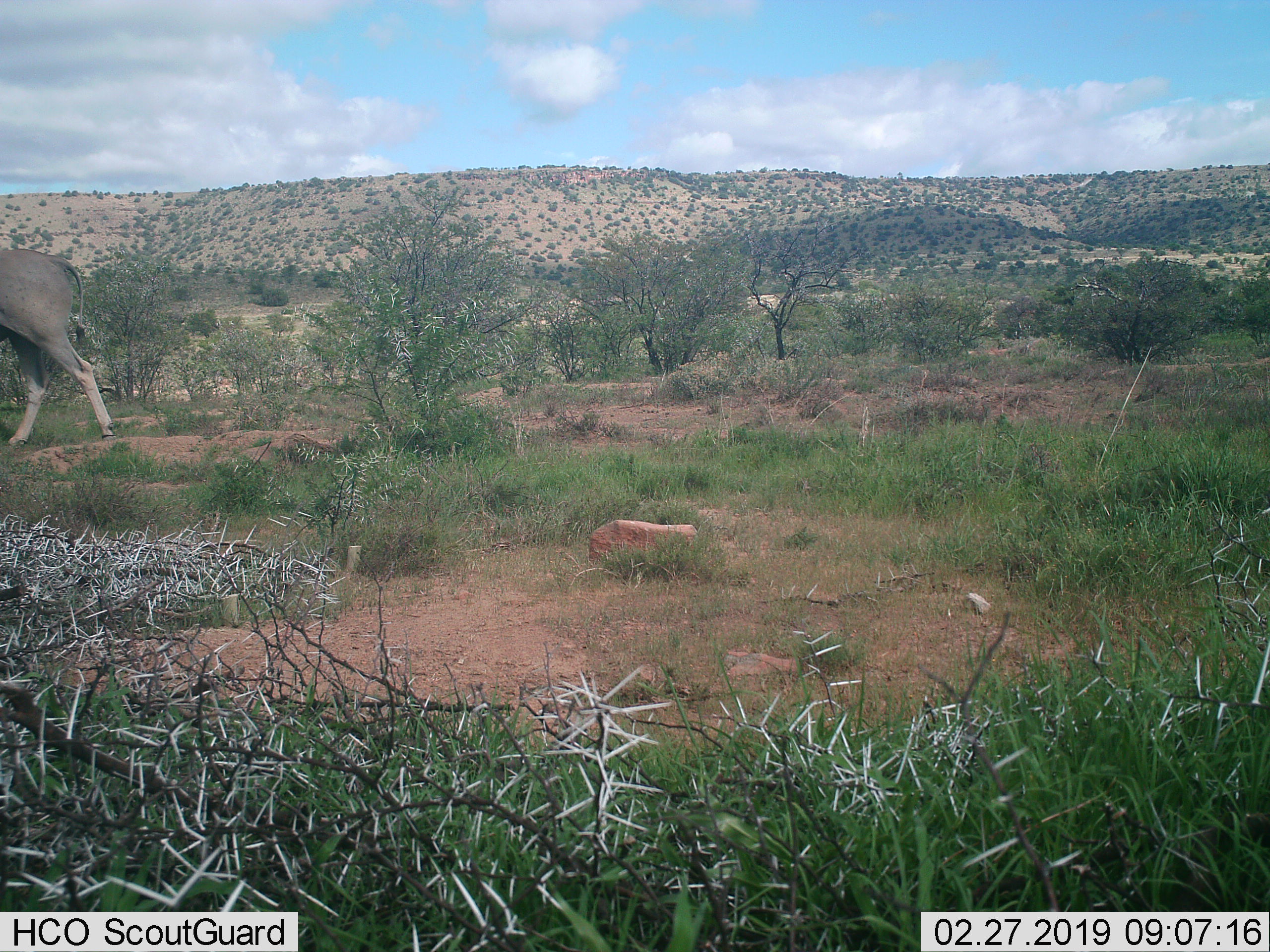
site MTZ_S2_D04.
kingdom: Animalia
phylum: Chordata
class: Mammalia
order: Artiodactyla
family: Bovidae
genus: Tragelaphus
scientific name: Tragelaphus oryx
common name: eland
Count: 1.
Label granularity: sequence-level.